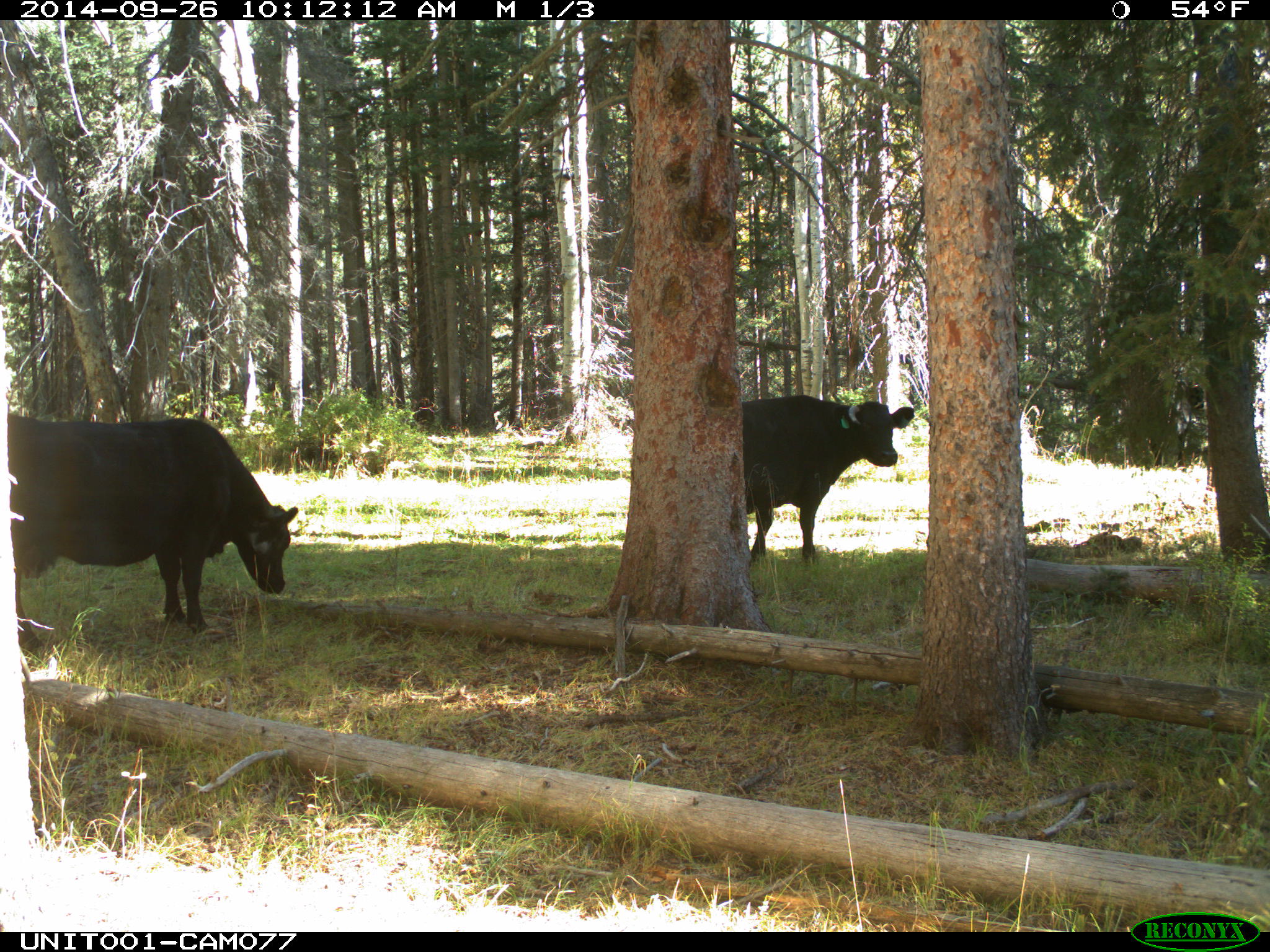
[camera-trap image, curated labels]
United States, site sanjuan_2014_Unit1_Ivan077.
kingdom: Animalia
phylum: Chordata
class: Mammalia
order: Artiodactyla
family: Bovidae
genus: Bos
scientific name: Bos taurus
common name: domestic cow